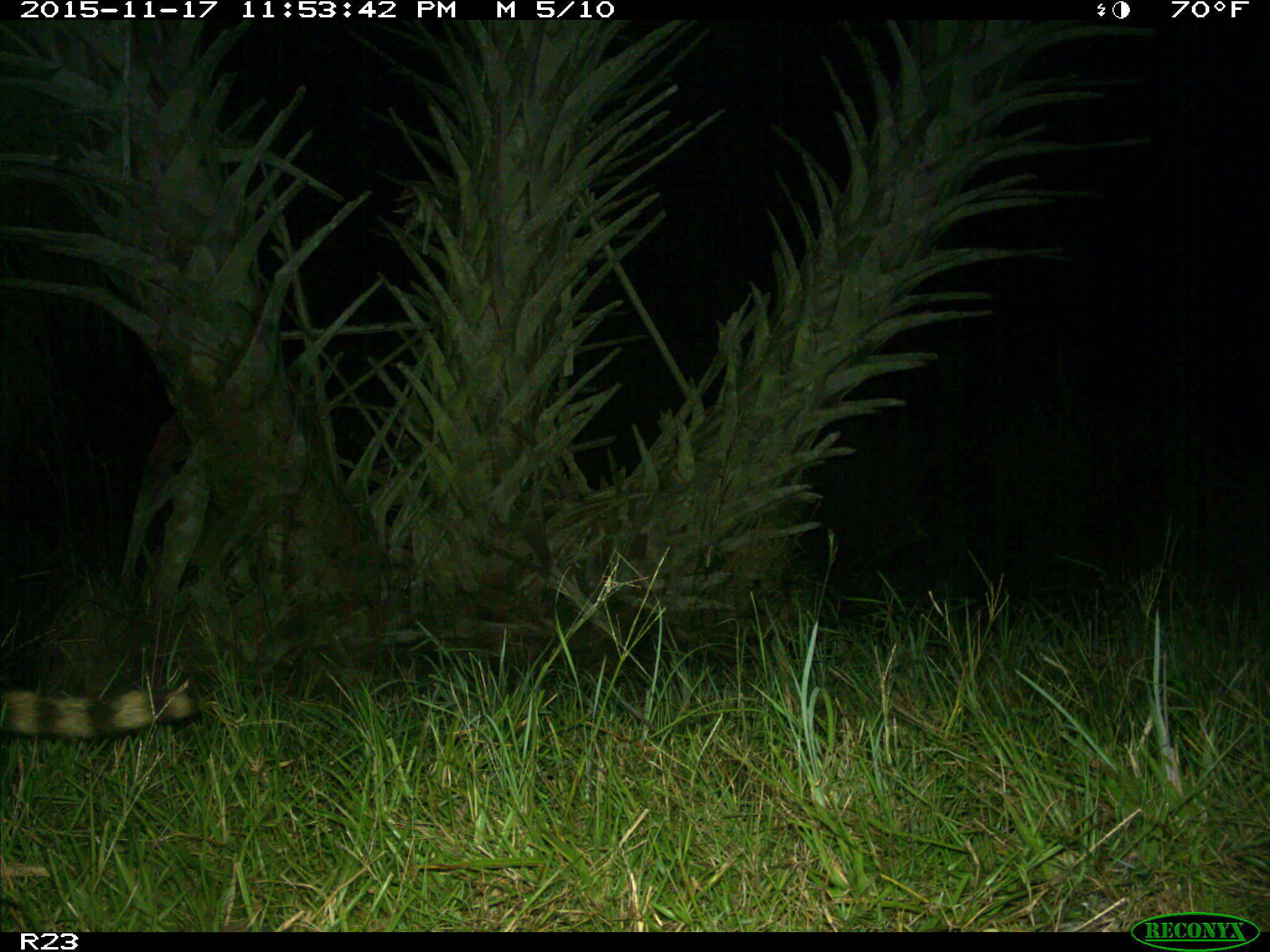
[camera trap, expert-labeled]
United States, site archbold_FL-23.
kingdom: Animalia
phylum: Chordata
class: Mammalia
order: Carnivora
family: Procyonidae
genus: Procyon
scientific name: Procyon lotor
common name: common raccoon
Procyon lotor (common raccoon).